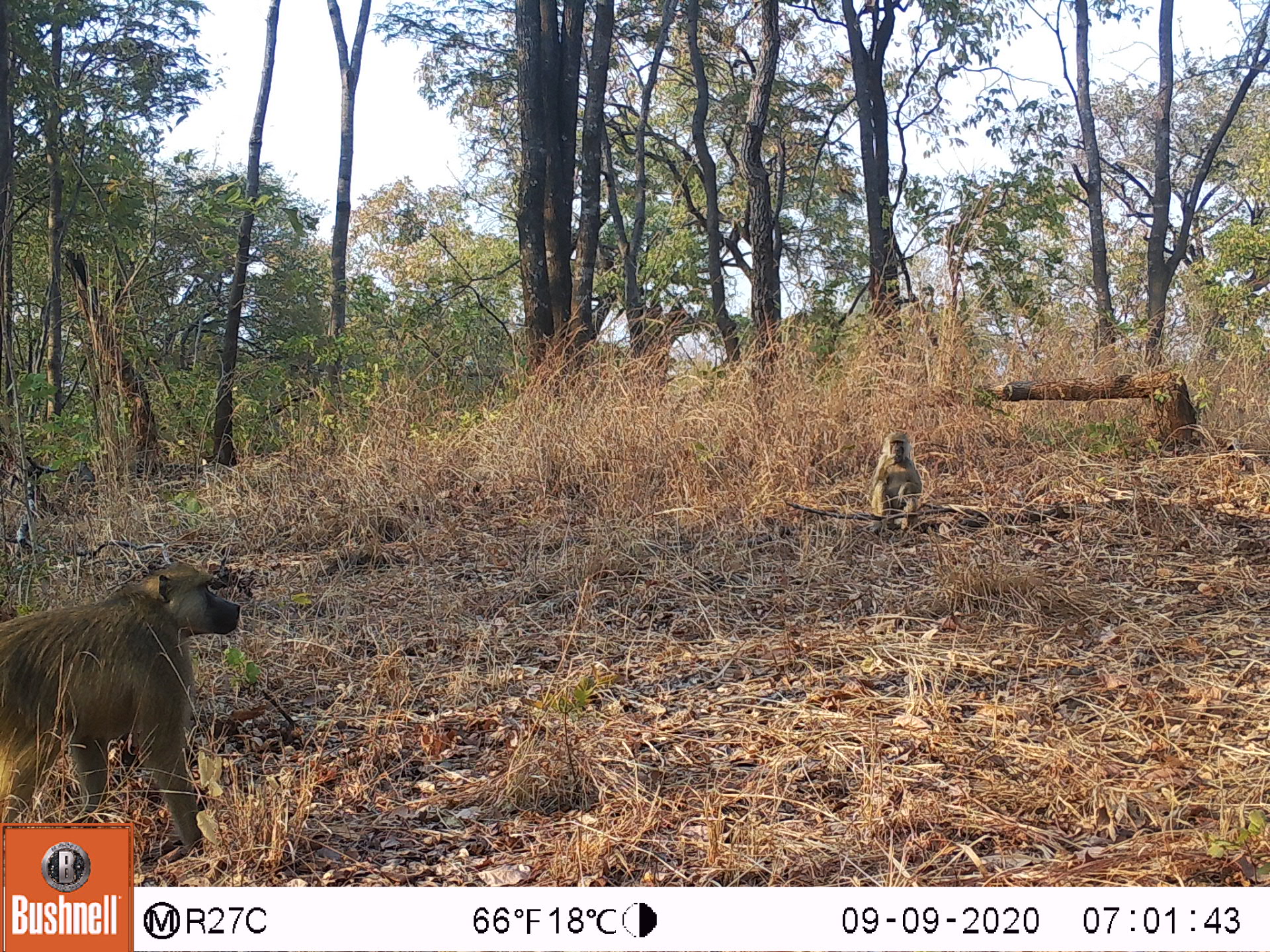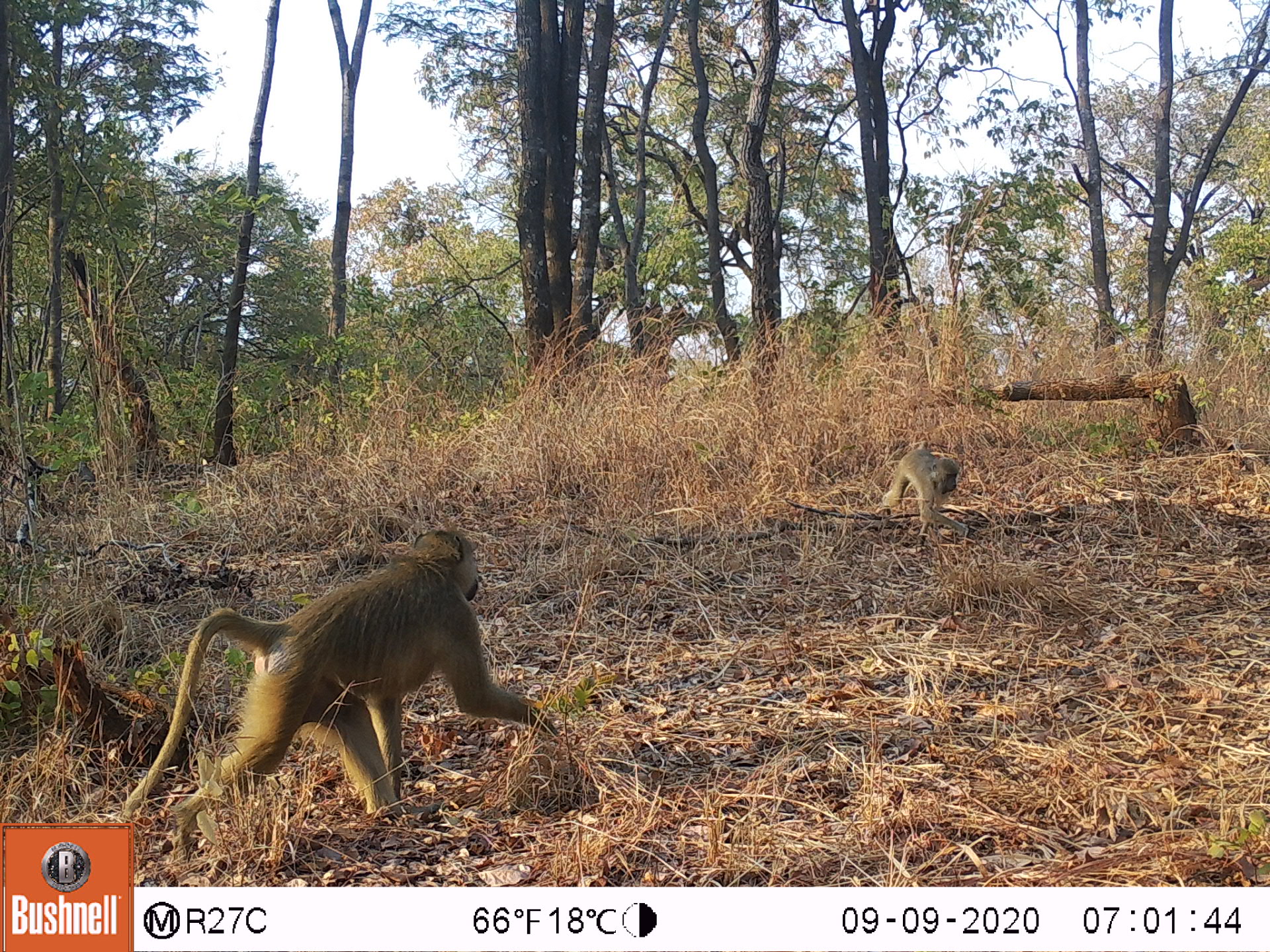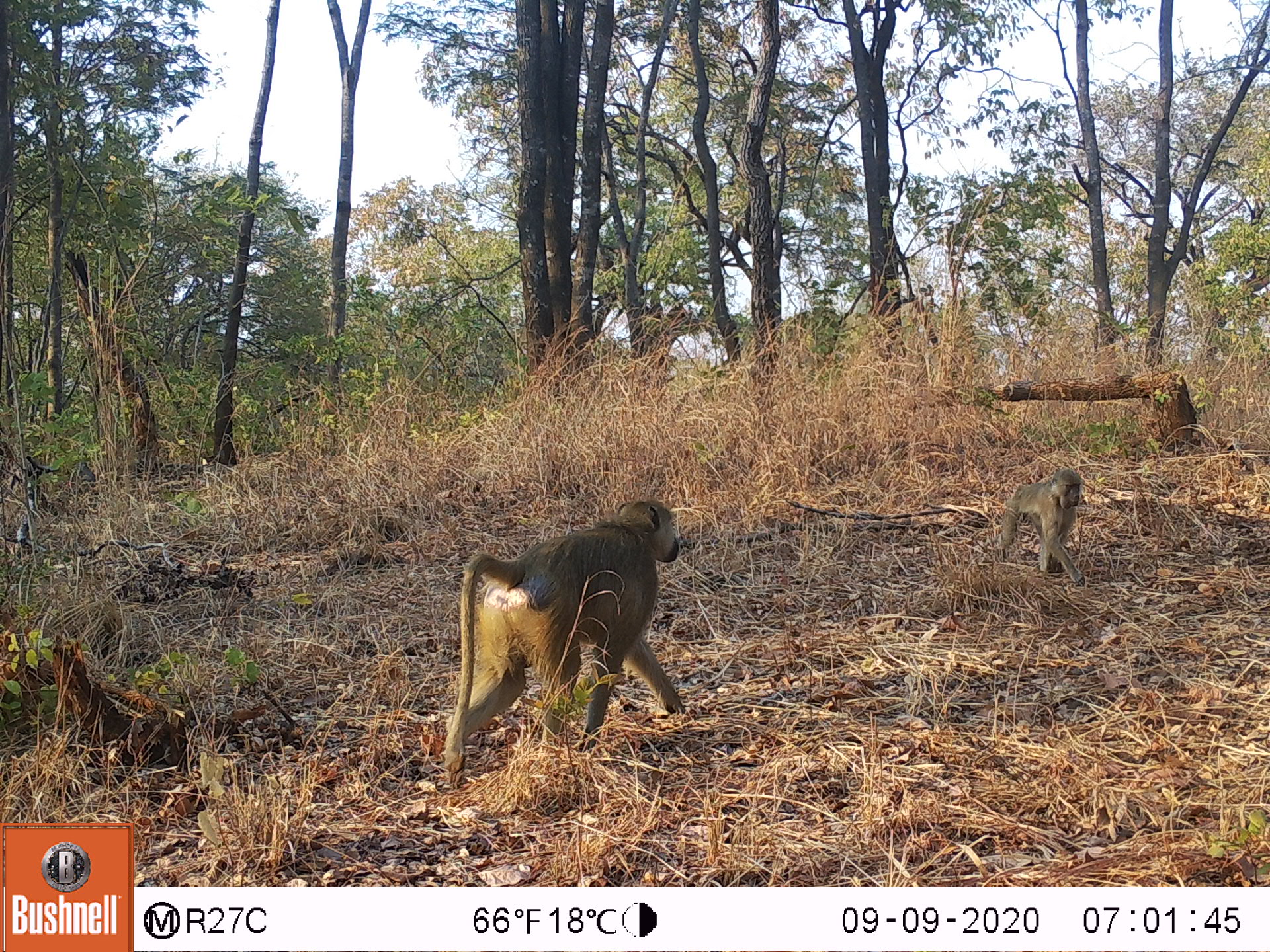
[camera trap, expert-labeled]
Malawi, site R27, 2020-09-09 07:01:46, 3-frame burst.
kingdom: Animalia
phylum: Chordata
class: Mammalia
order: Primates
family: Cercopithecidae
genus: Papio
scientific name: Papio cynocephalus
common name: yellow baboon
Yellow baboon (Papio cynocephalus), count 2.